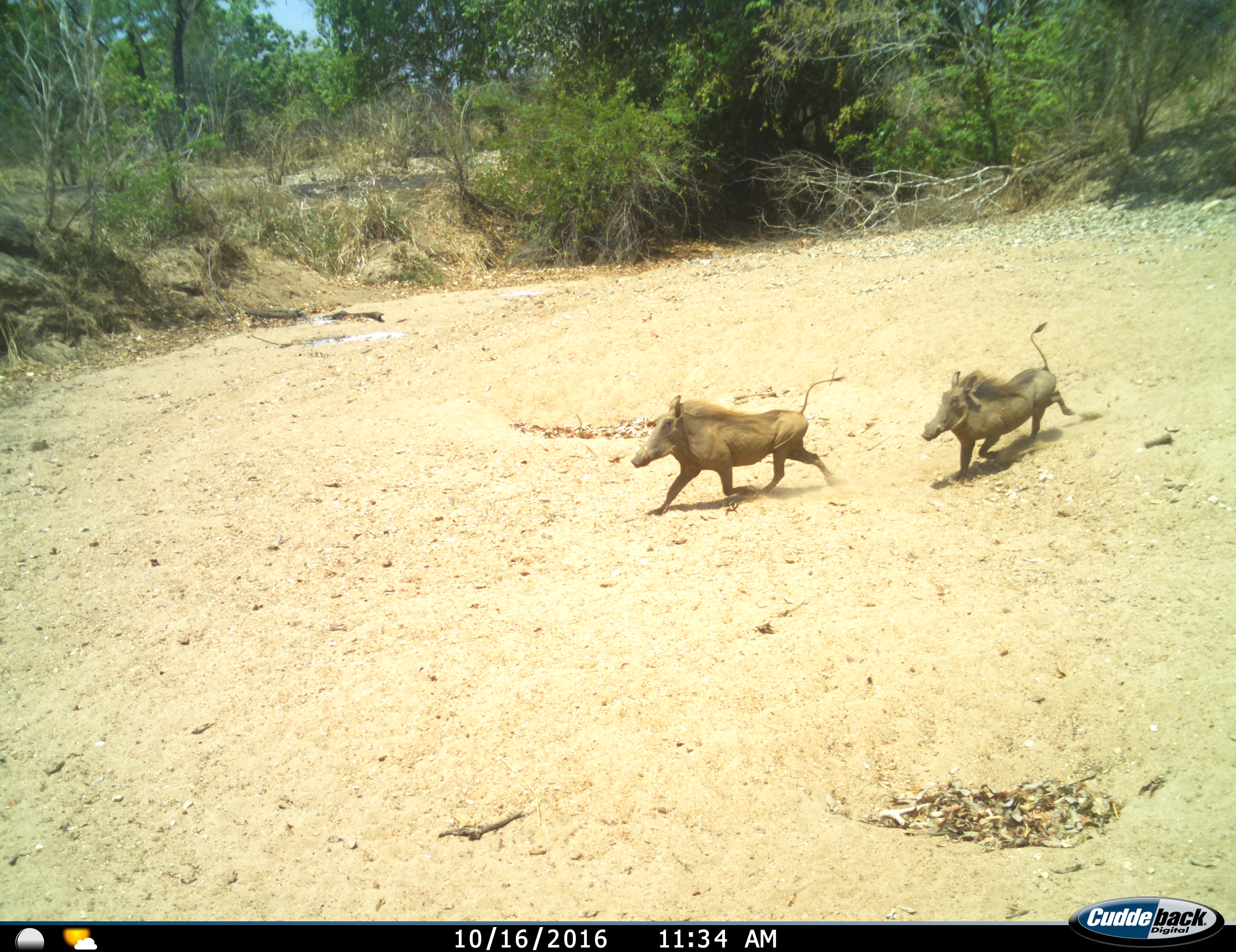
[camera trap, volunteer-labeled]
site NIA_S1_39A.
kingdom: Animalia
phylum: Chordata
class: Mammalia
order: Artiodactyla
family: Suidae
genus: Phacochoerus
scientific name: Phacochoerus africanus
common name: warthog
Warthog (Phacochoerus africanus), count 2. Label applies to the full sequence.